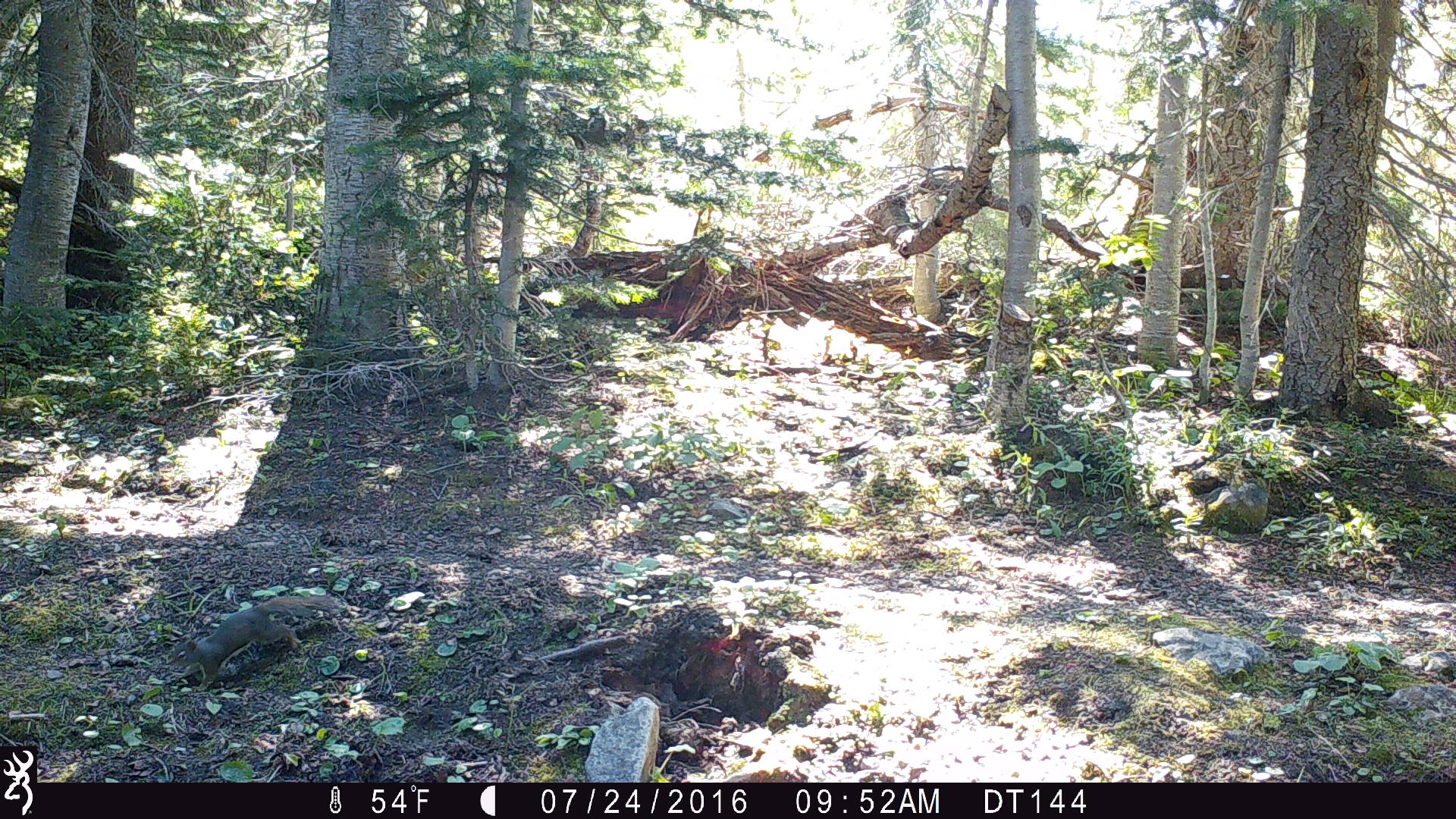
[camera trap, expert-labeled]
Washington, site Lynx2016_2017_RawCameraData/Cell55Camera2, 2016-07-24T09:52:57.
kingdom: Animalia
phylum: Chordata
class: Mammalia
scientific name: Mammalia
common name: small mammal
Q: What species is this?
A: Small mammal (Mammalia).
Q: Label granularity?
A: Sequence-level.